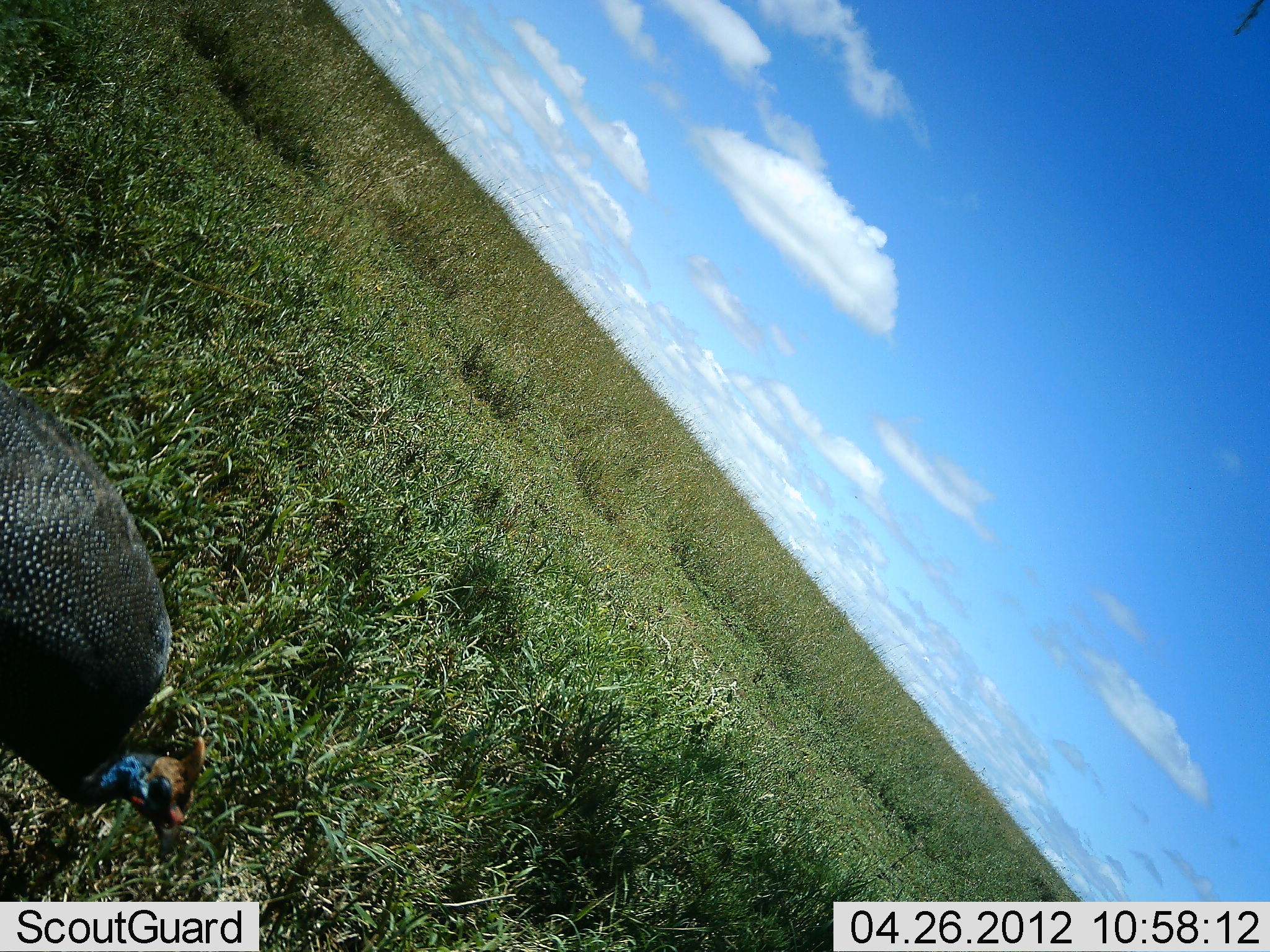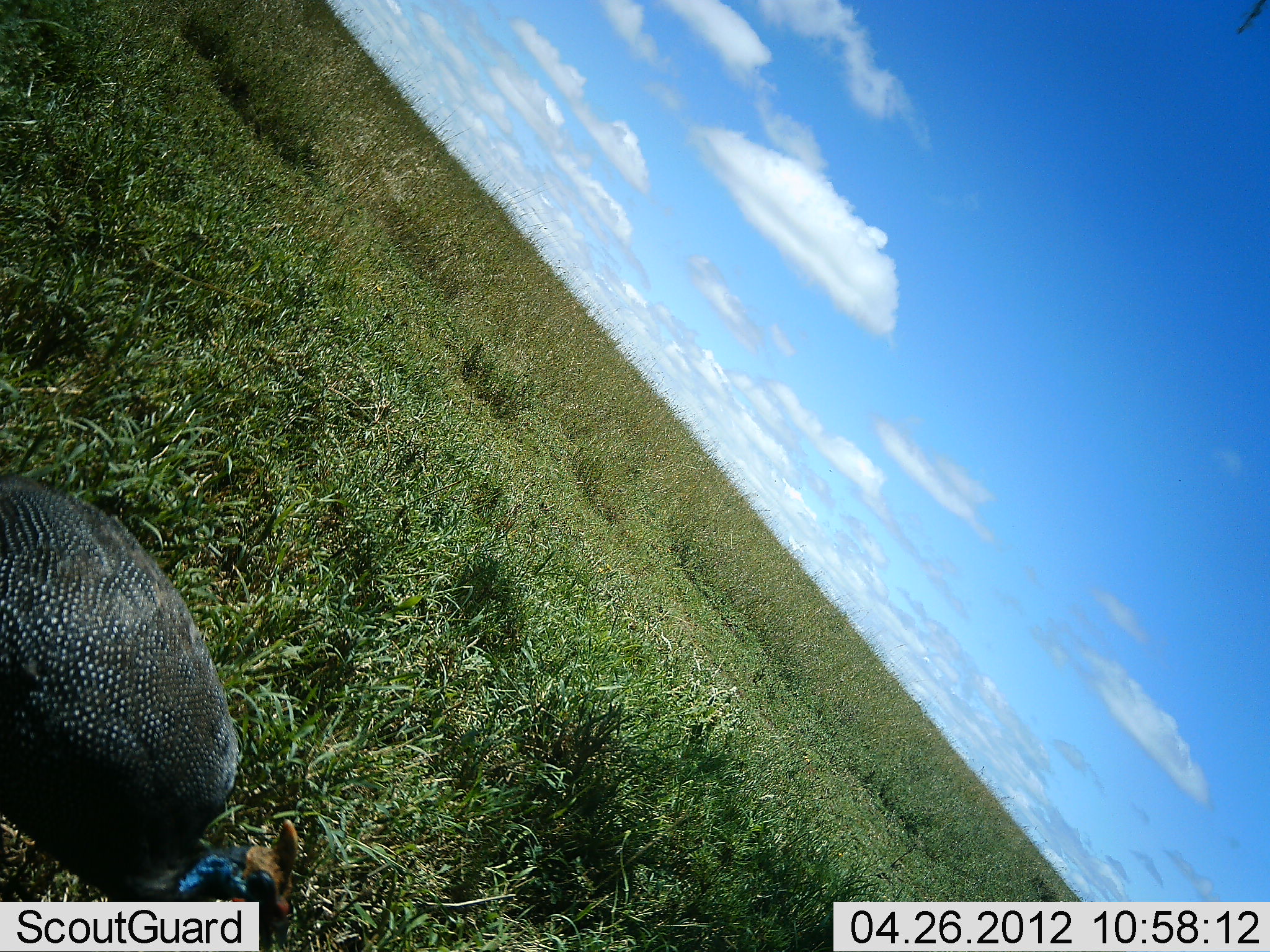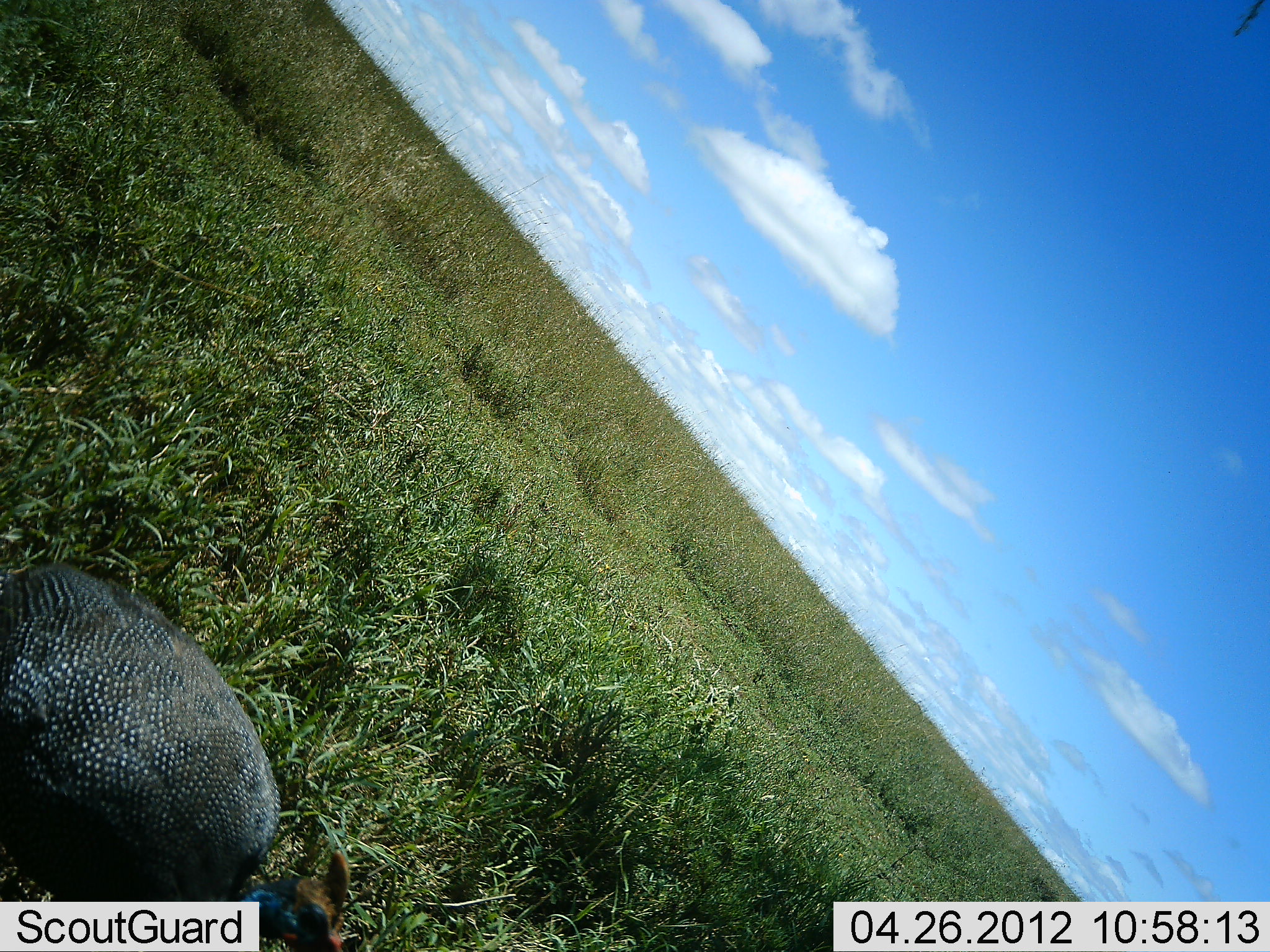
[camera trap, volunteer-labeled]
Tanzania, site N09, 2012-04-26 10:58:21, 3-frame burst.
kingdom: Animalia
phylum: Chordata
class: Aves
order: Galliformes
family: Numididae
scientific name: Numididae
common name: guinea fowl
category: guineafowl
Guineafowl (guinea fowl) (Numididae), count 1. Behavior (volunteer vote fractions): standing 8%, resting 0%, moving 77%, interacting 0%. Young present (vote fraction): 0%. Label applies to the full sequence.